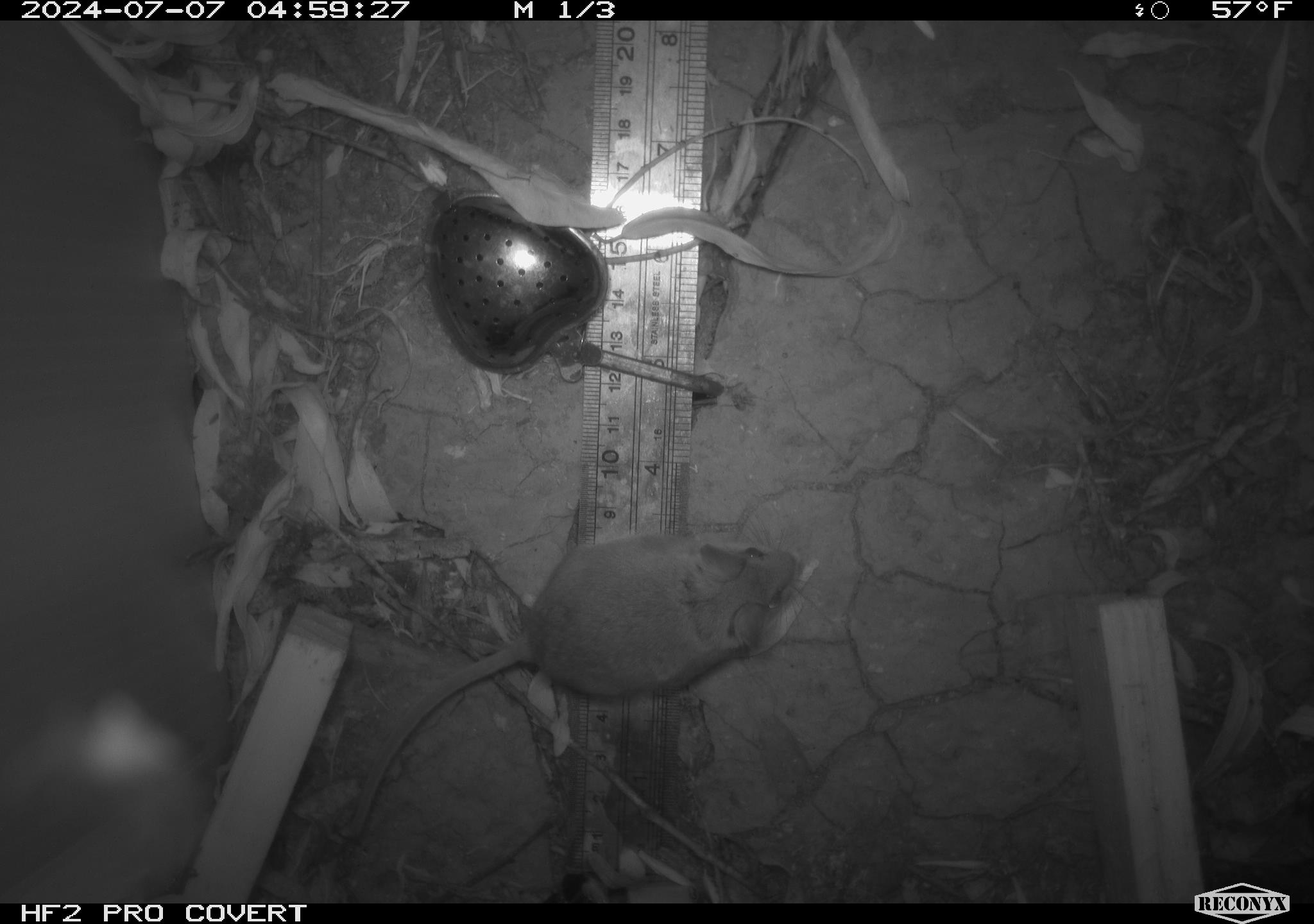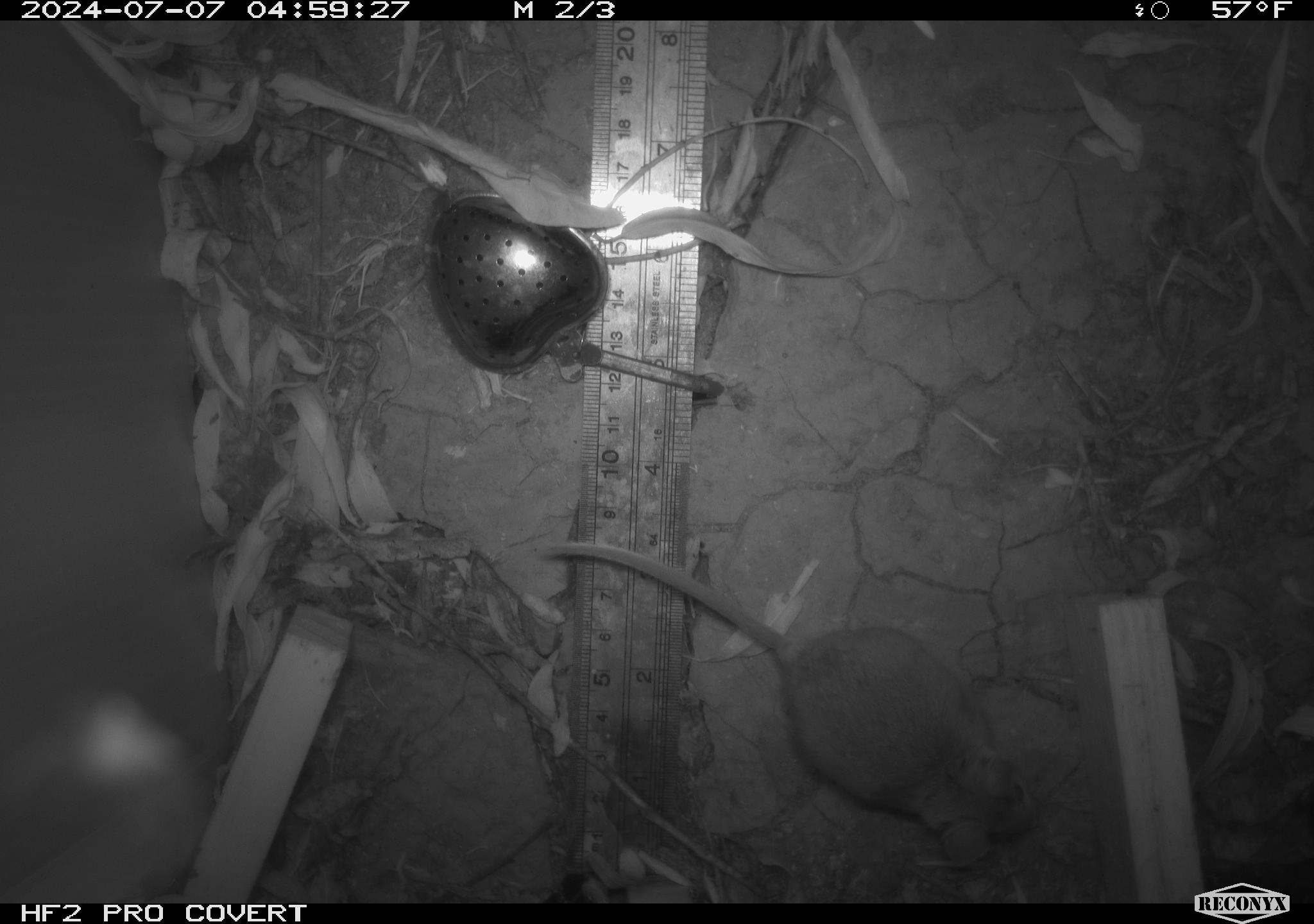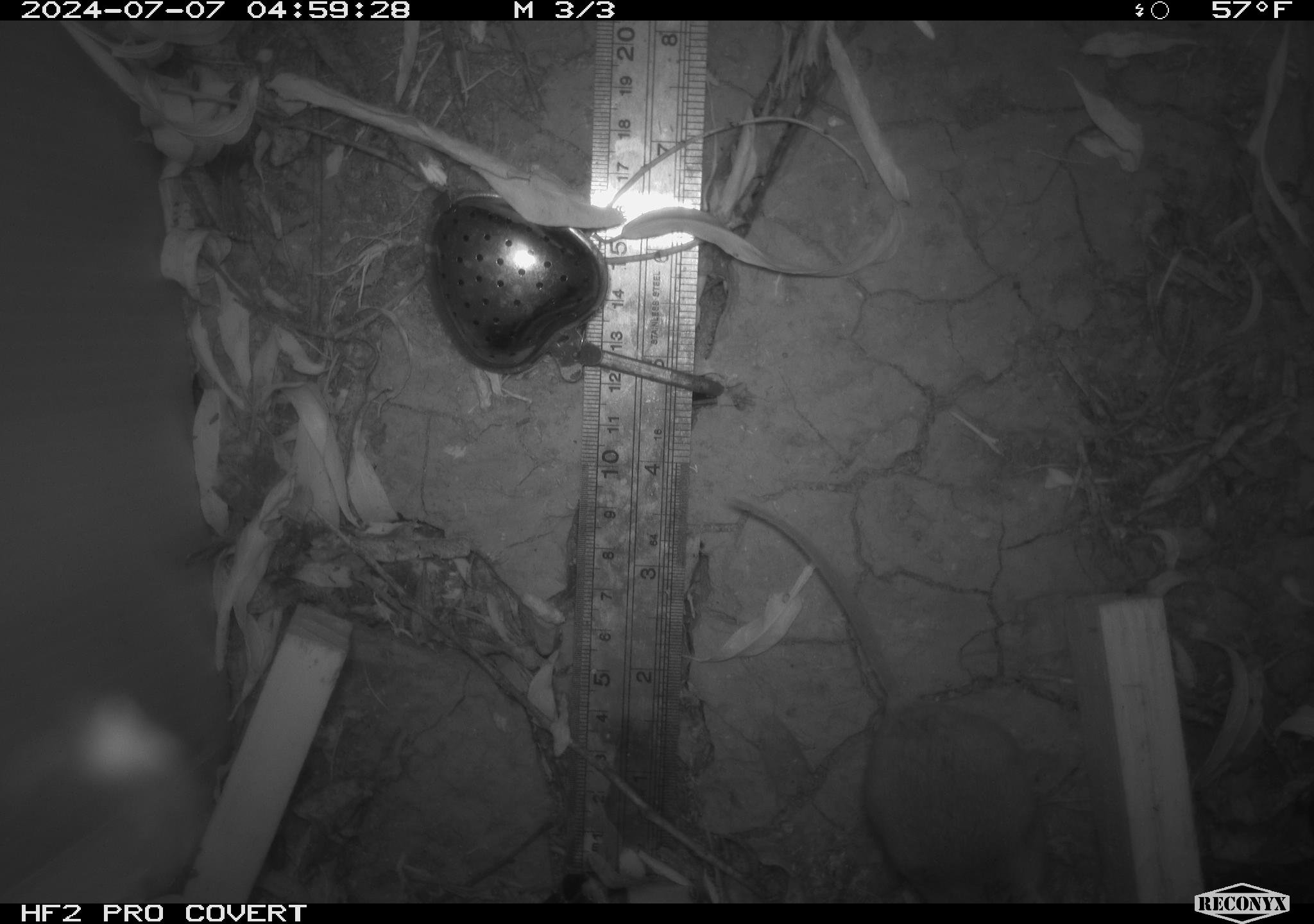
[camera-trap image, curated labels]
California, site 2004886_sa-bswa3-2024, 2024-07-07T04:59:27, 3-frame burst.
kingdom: Animalia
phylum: Chordata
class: Mammalia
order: Rodentia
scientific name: Rodentia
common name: mouse species